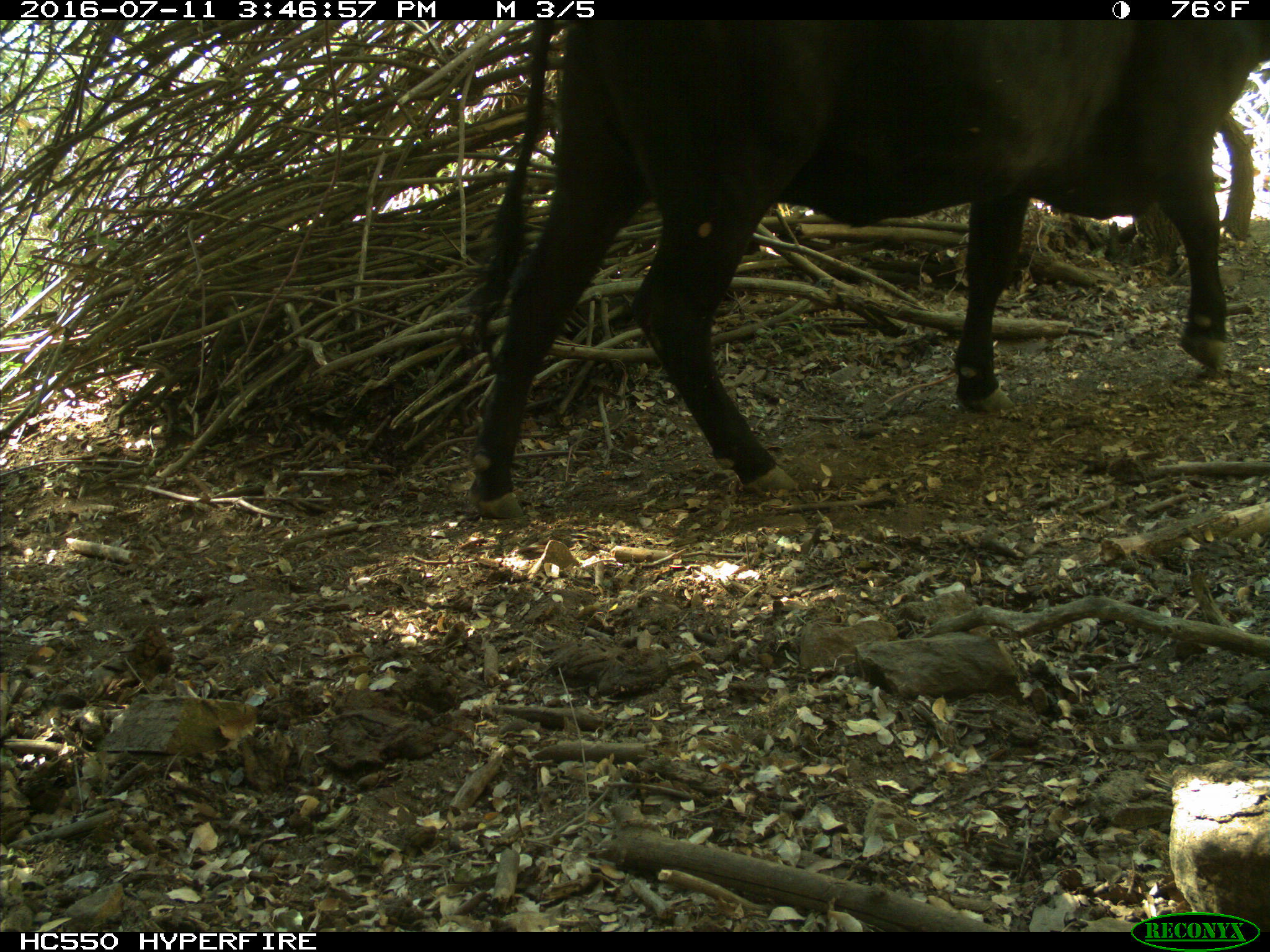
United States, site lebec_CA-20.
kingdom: Animalia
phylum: Chordata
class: Mammalia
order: Artiodactyla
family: Bovidae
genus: Bos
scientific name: Bos taurus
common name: domestic cow